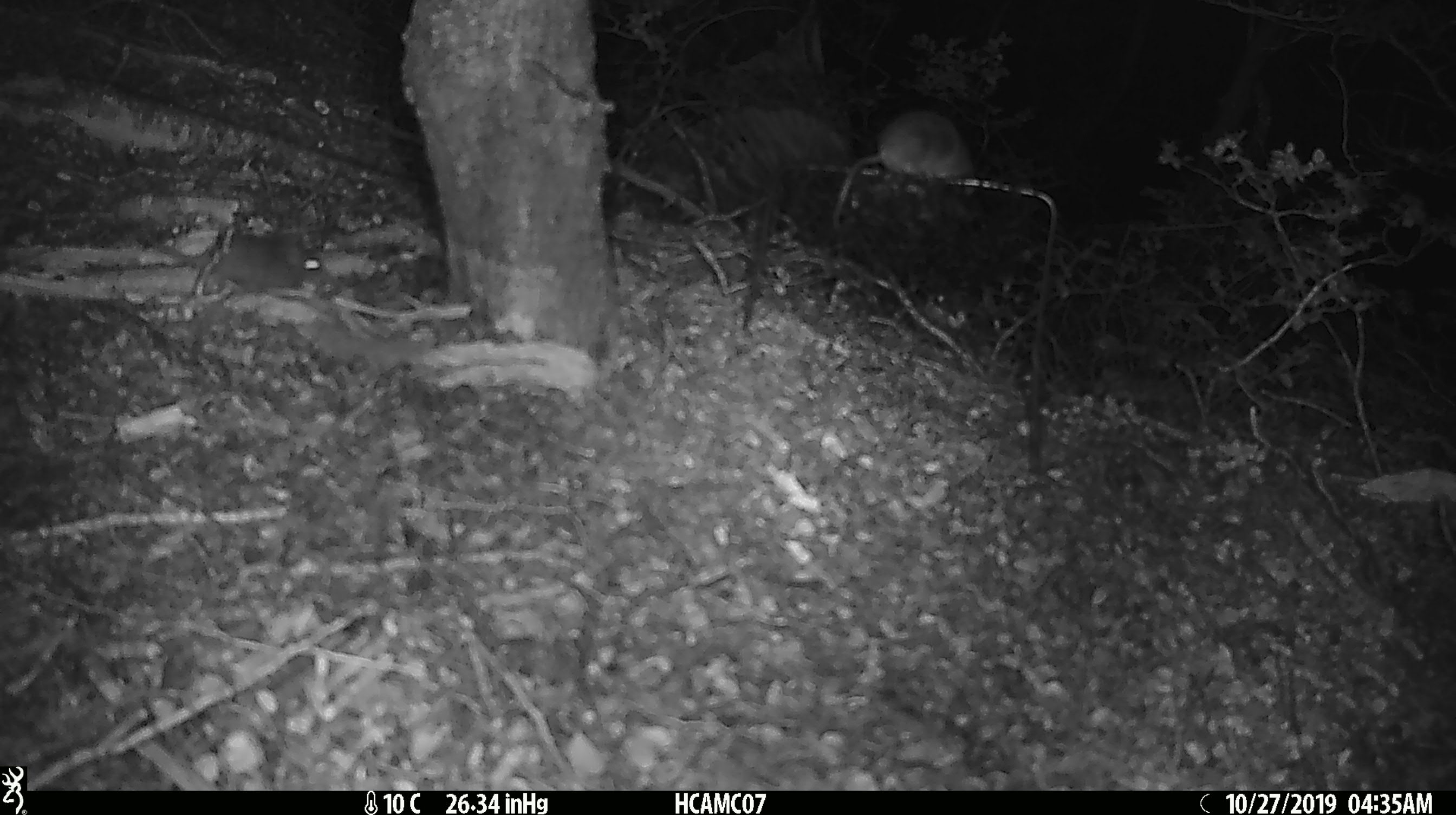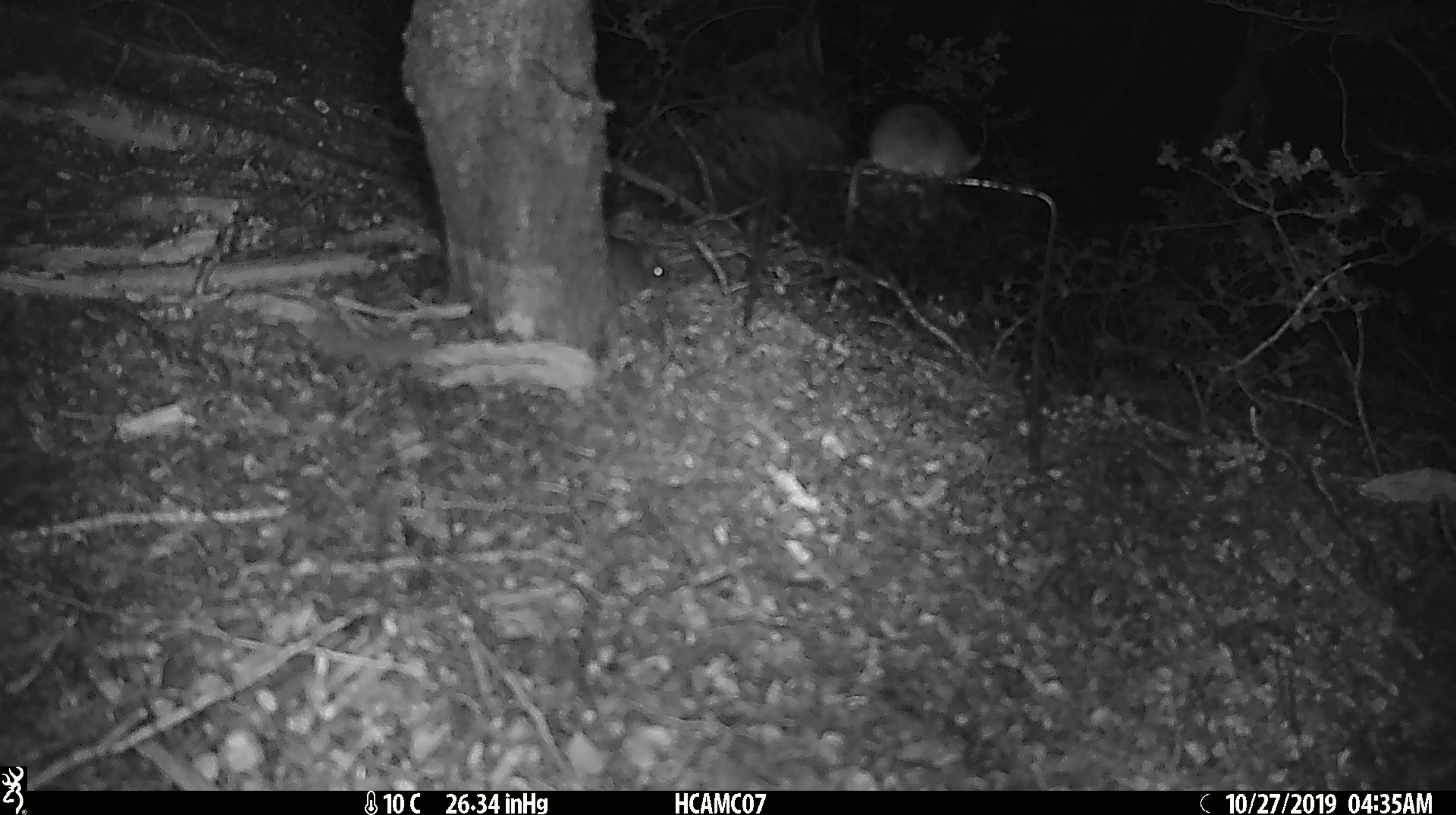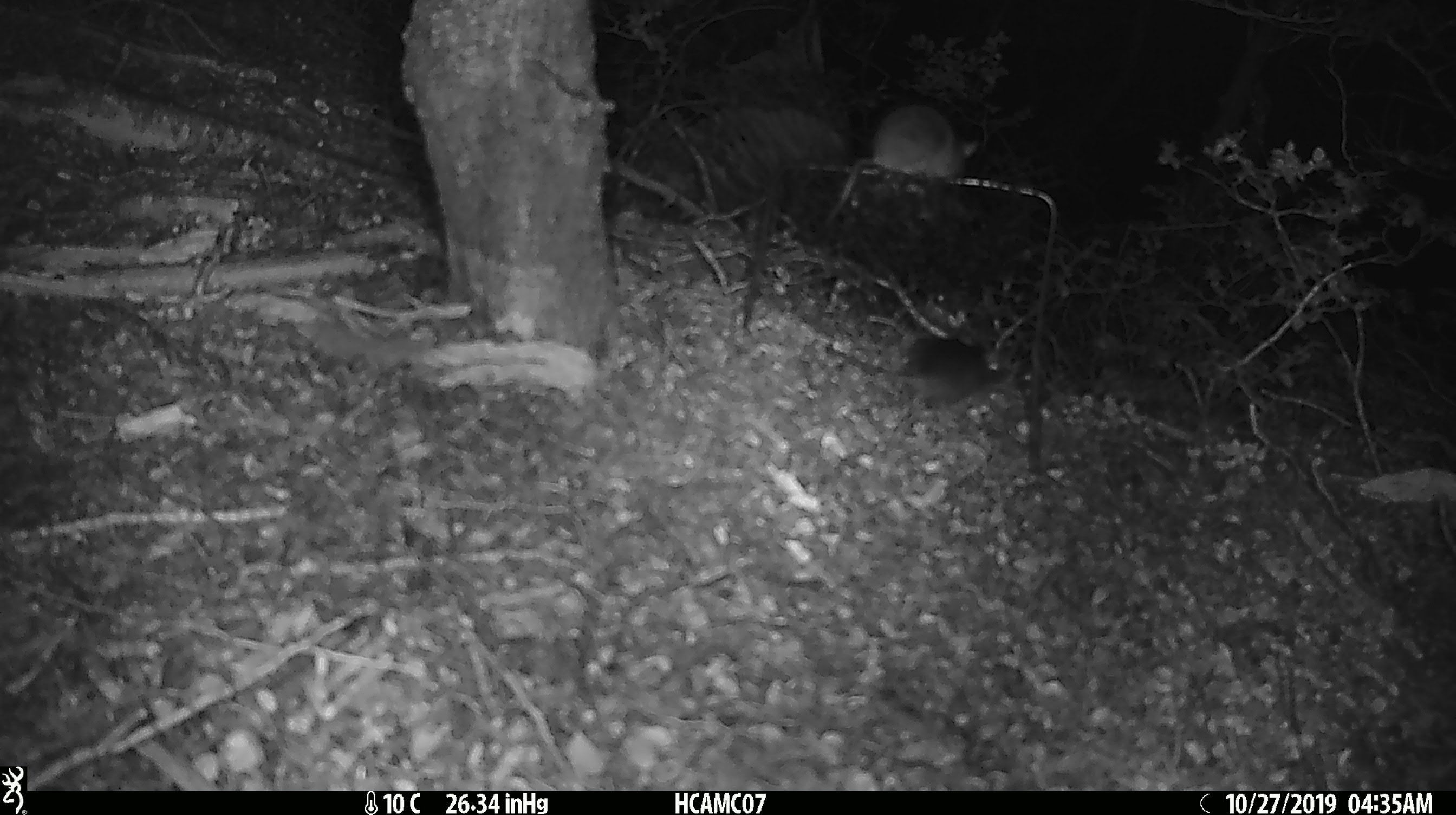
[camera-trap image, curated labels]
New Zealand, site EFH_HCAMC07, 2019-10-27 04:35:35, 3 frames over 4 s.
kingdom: Animalia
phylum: Chordata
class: Mammalia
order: Rodentia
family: Muridae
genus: Mus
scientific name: Mus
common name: mouse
Mouse (Mus).